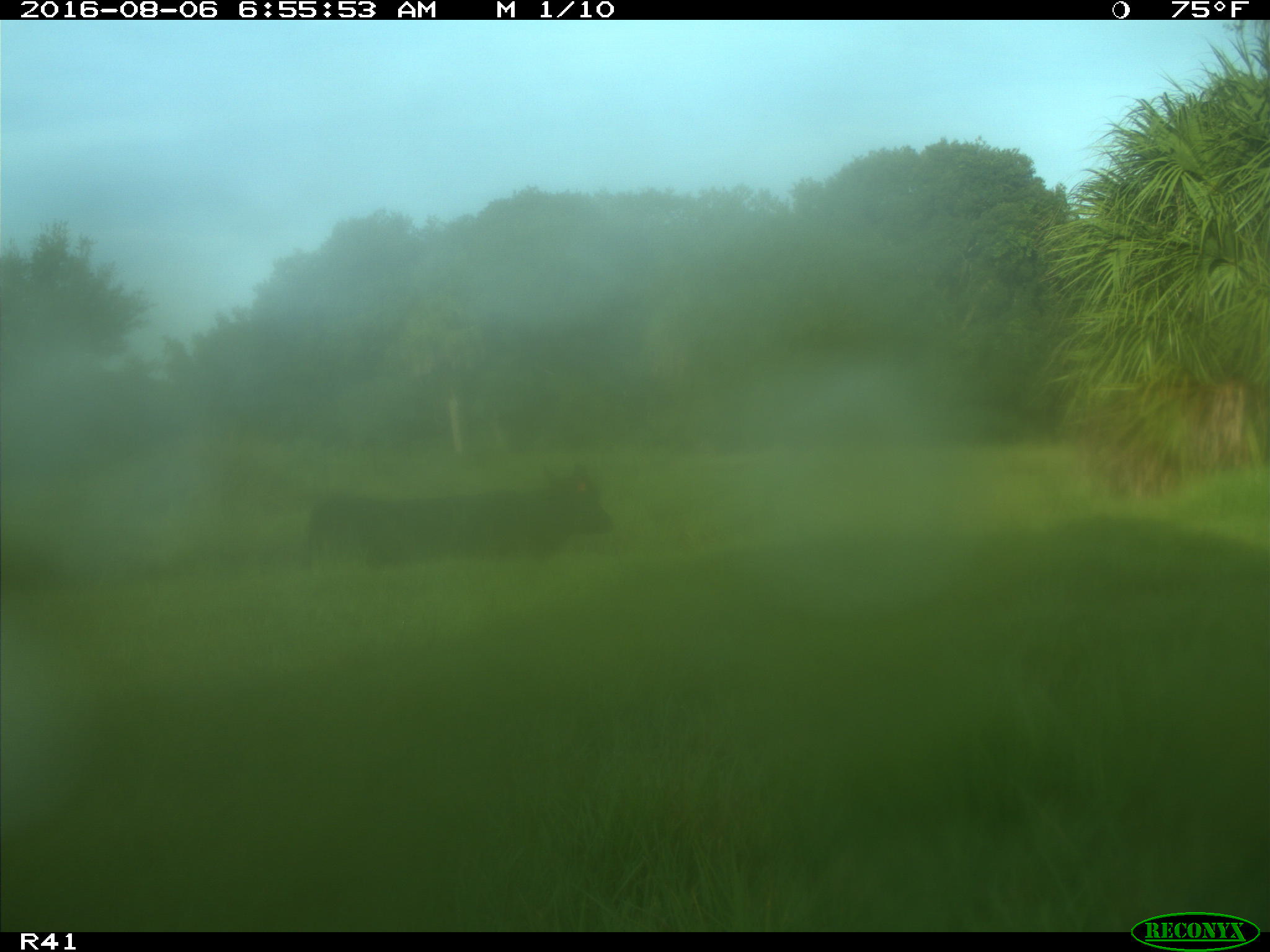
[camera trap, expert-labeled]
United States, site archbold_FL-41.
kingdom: Animalia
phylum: Chordata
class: Mammalia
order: Artiodactyla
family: Bovidae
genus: Bos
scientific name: Bos taurus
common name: domestic cow